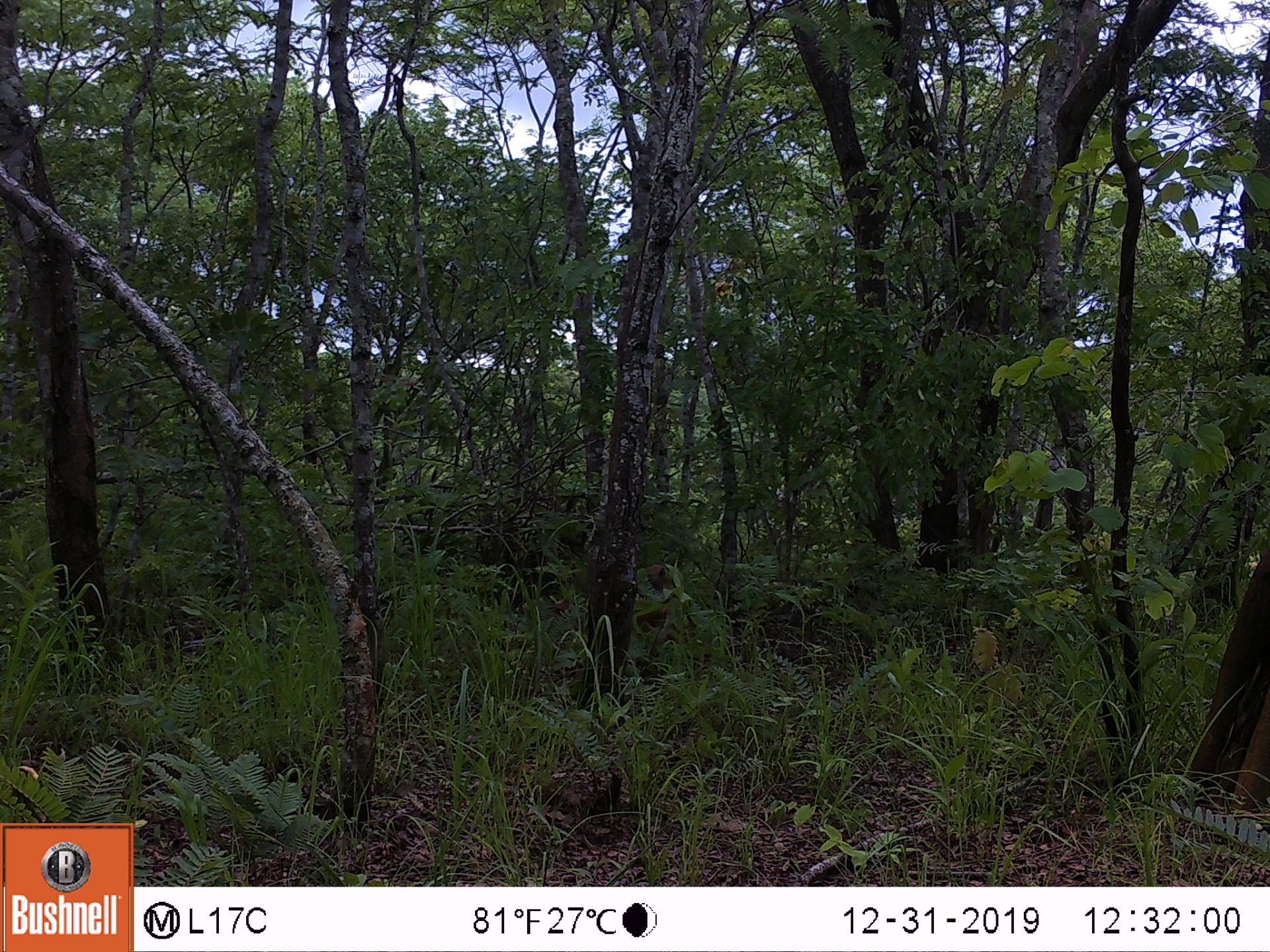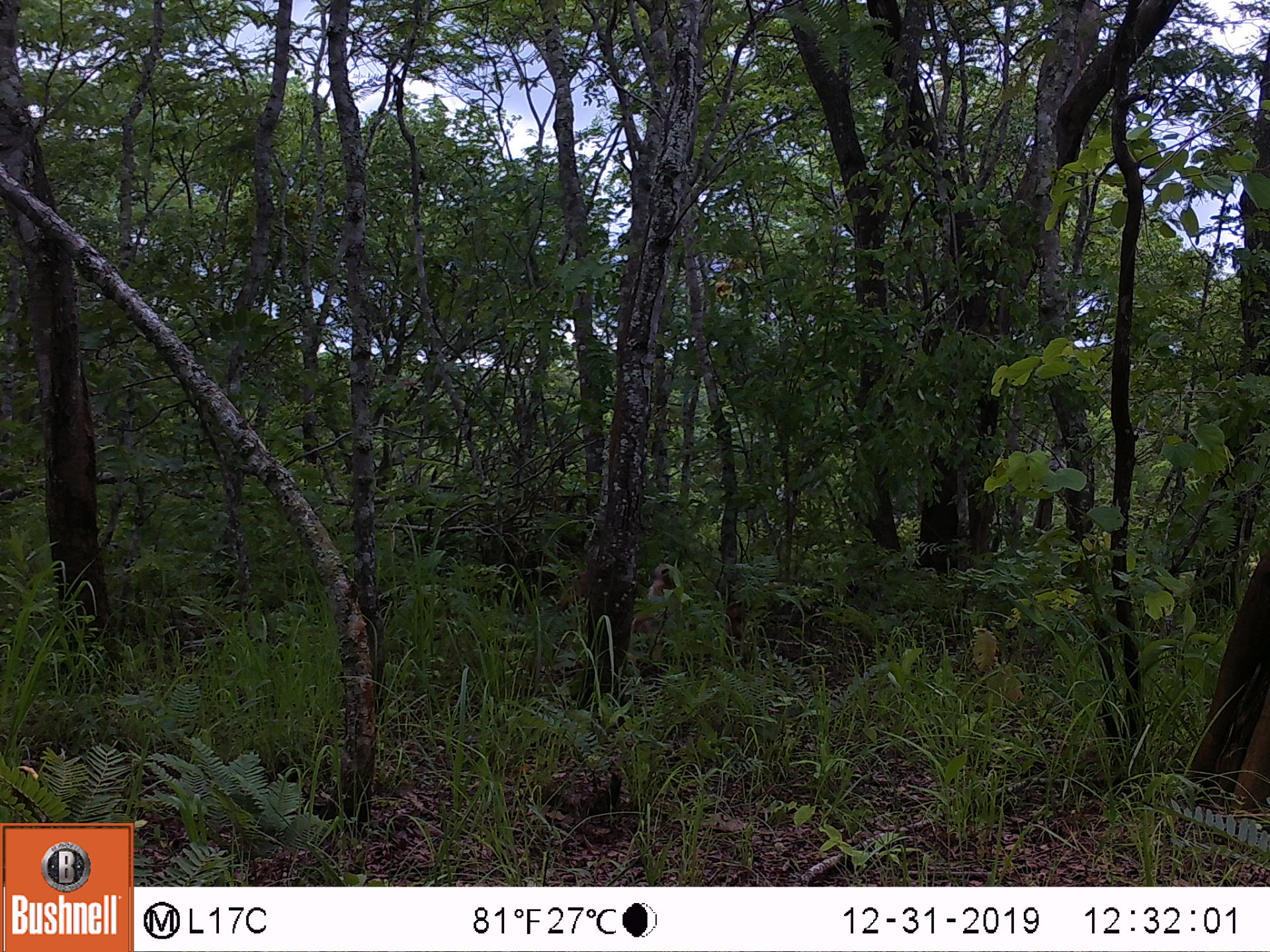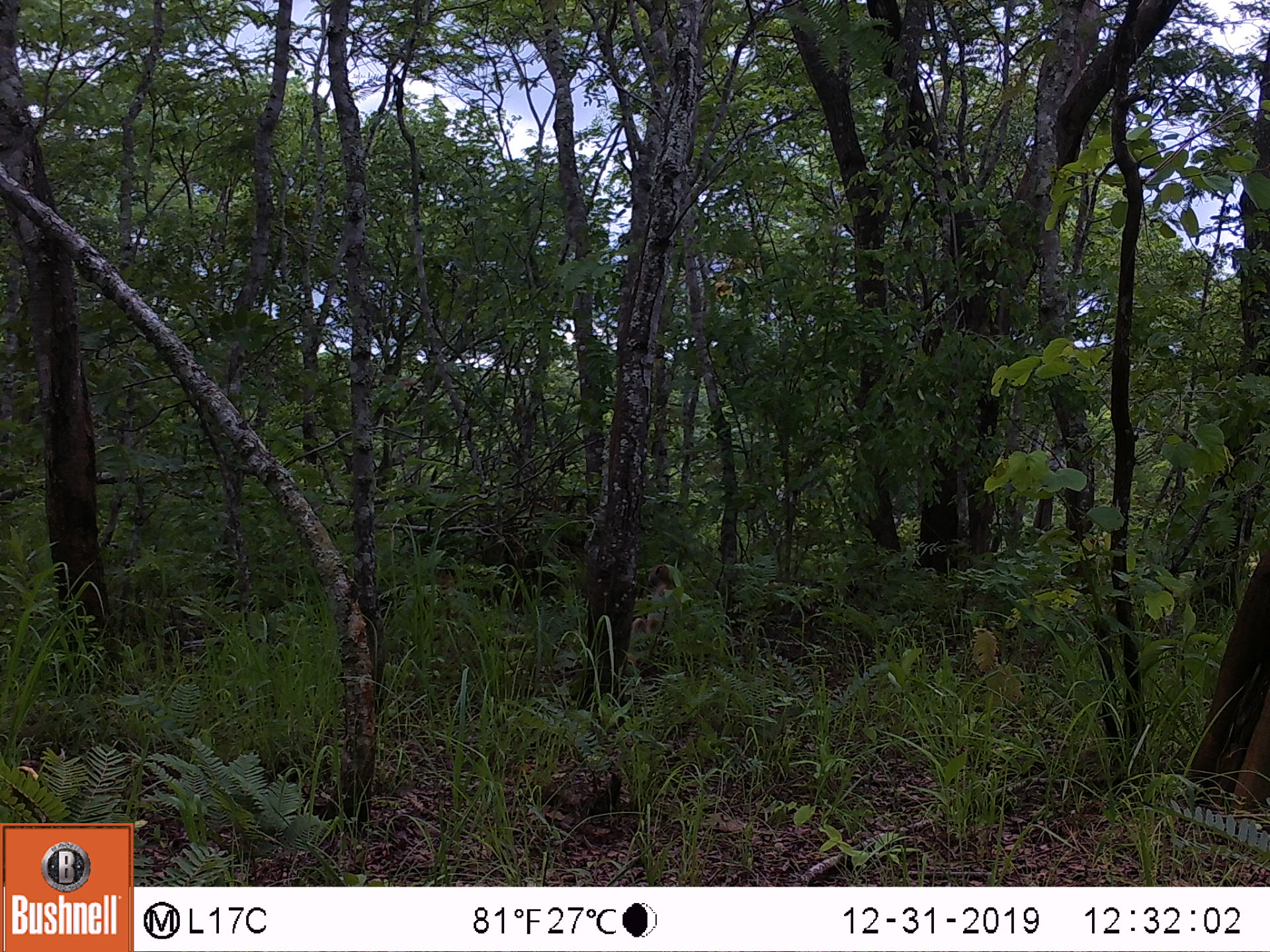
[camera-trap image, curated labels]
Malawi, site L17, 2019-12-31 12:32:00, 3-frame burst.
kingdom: Animalia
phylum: Chordata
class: Mammalia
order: Primates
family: Cercopithecidae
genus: Papio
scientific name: Papio cynocephalus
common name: yellow baboon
Yellow baboon (Papio cynocephalus), count 2.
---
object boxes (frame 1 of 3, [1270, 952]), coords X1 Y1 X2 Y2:
yellow baboon: 637 561 686 649; 542 599 576 623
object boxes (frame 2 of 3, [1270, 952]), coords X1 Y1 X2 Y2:
yellow baboon: 636 548 688 619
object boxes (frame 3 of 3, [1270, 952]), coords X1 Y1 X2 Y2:
yellow baboon: 634 560 683 656